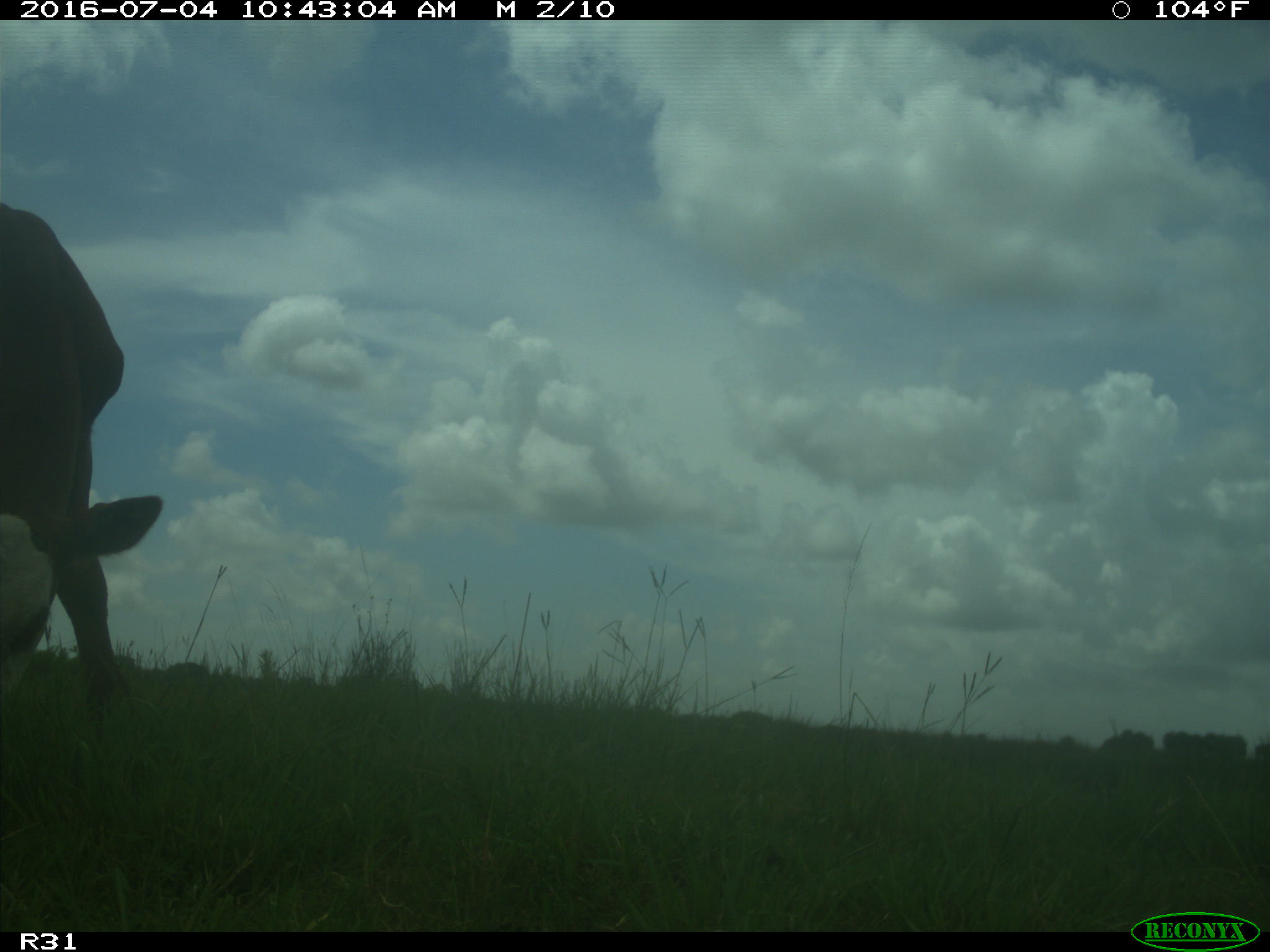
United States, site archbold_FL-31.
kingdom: Animalia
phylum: Chordata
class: Mammalia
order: Artiodactyla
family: Bovidae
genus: Bos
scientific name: Bos taurus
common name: domestic cow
Bos taurus (domestic cow).